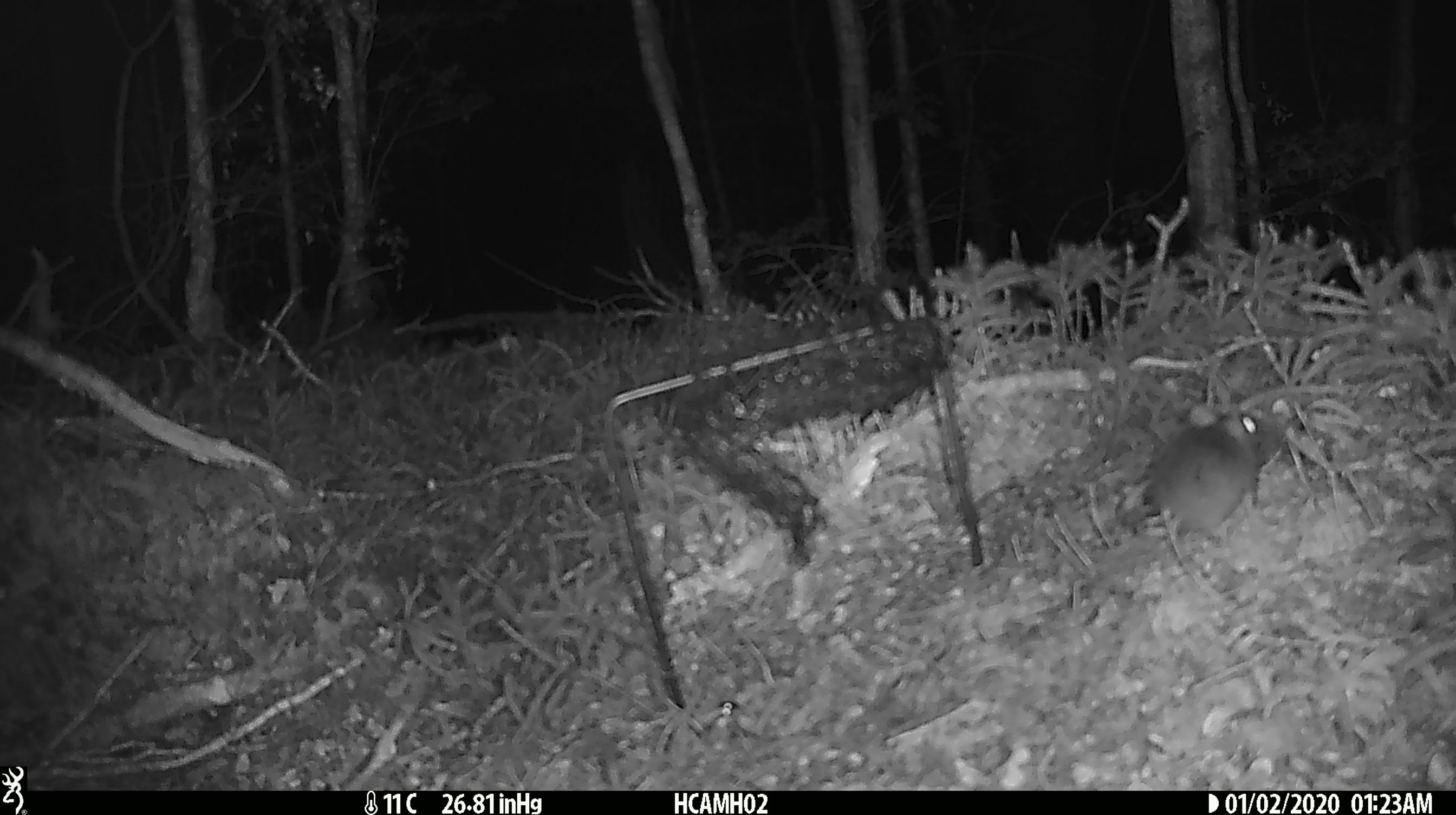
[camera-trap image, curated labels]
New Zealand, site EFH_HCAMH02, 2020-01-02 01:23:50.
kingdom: Animalia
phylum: Chordata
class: Mammalia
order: Rodentia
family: Muridae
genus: Mus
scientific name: Mus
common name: mouse